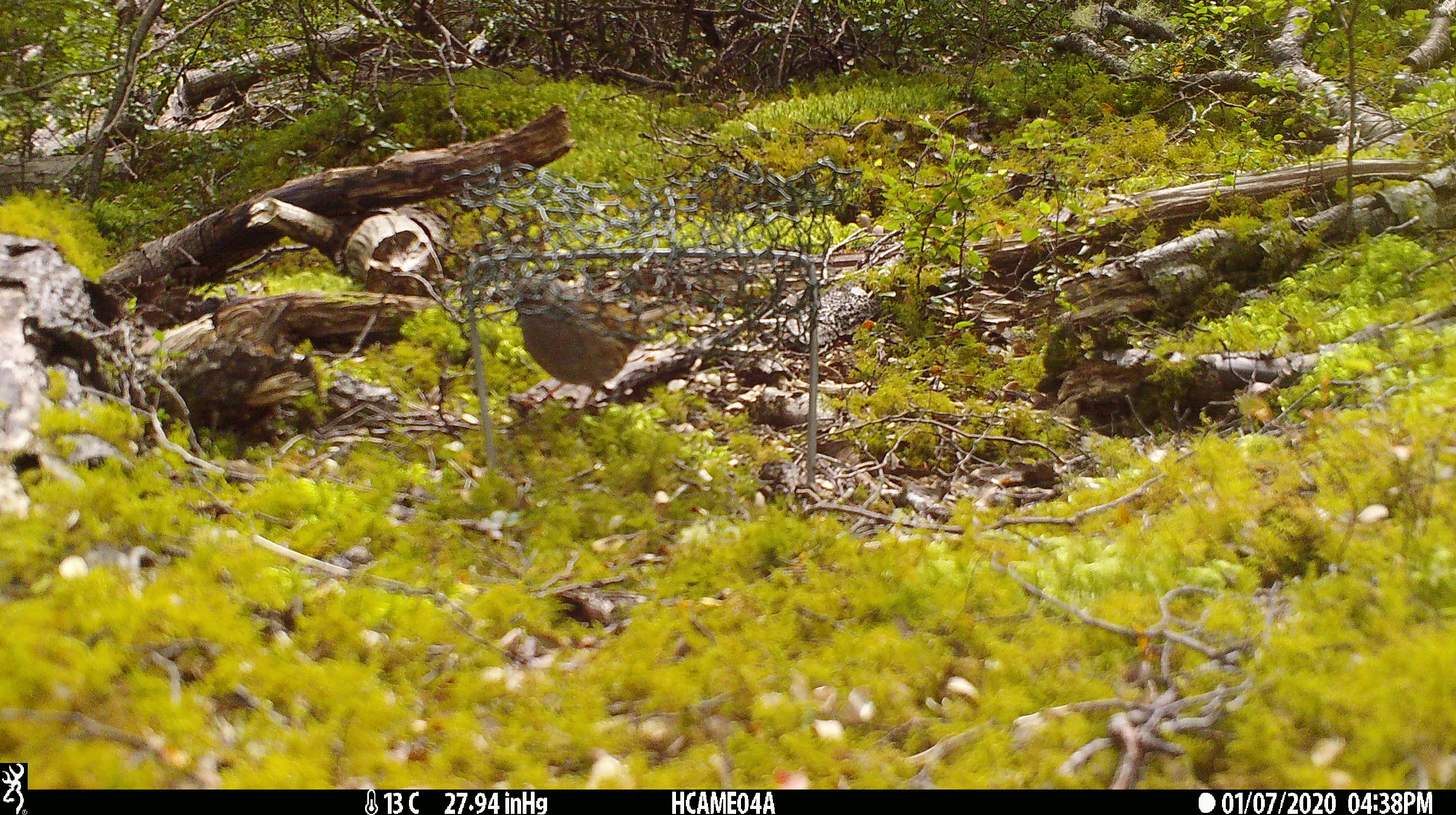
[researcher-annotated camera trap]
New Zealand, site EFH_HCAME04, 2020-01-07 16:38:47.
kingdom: Animalia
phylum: Chordata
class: Aves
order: Passeriformes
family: Prunellidae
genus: Prunella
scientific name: Prunella modularis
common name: dunnock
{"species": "dunnock (Prunella modularis)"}